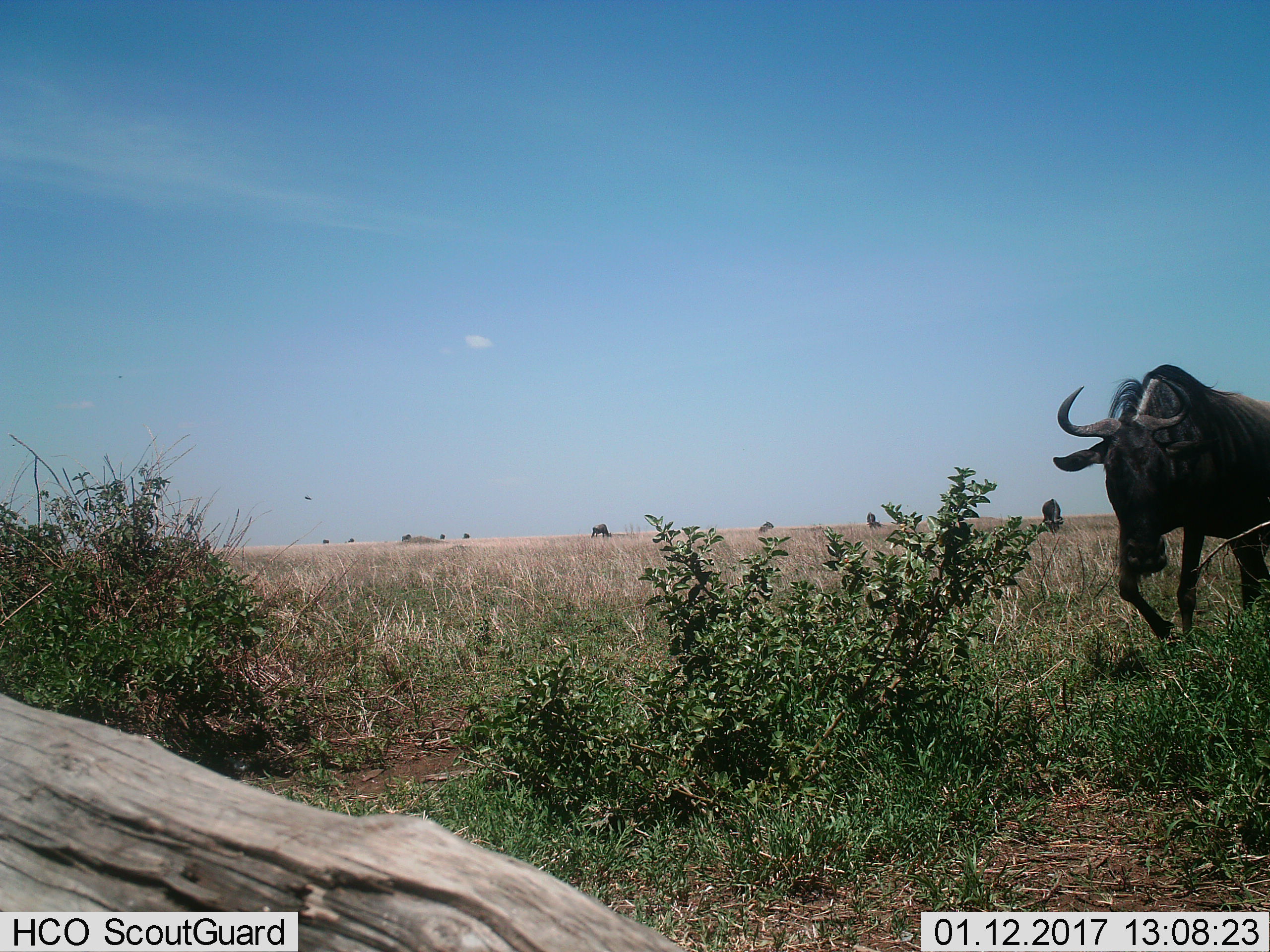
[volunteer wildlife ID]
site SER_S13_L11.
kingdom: Animalia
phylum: Chordata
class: Mammalia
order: Artiodactyla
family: Bovidae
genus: Connochaetes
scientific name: Connochaetes taurinus taurinus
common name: blue wildebeest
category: wildebeestblue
Wildebeestblue (blue wildebeest) (Connochaetes taurinus taurinus), count 8. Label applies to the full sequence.